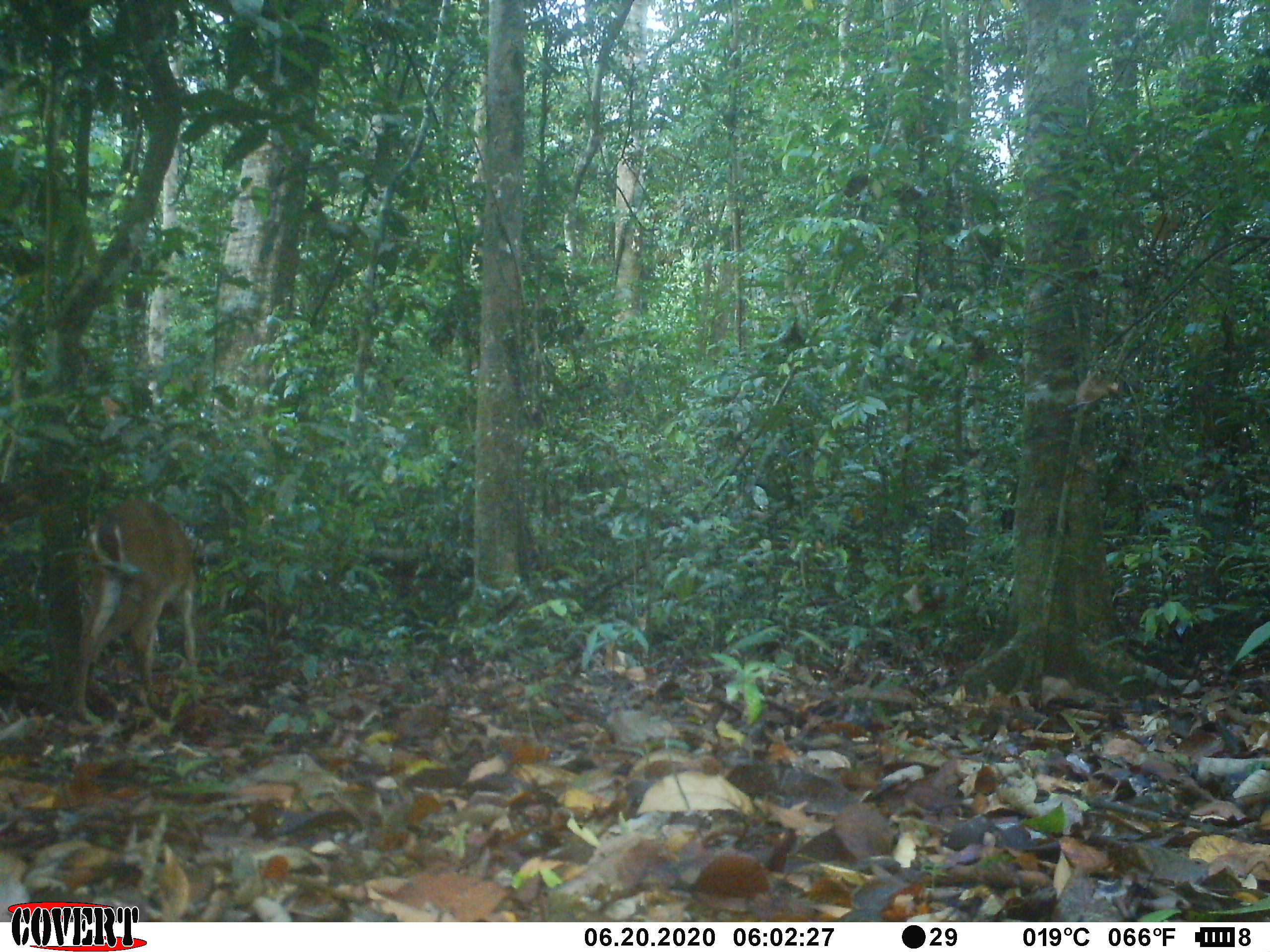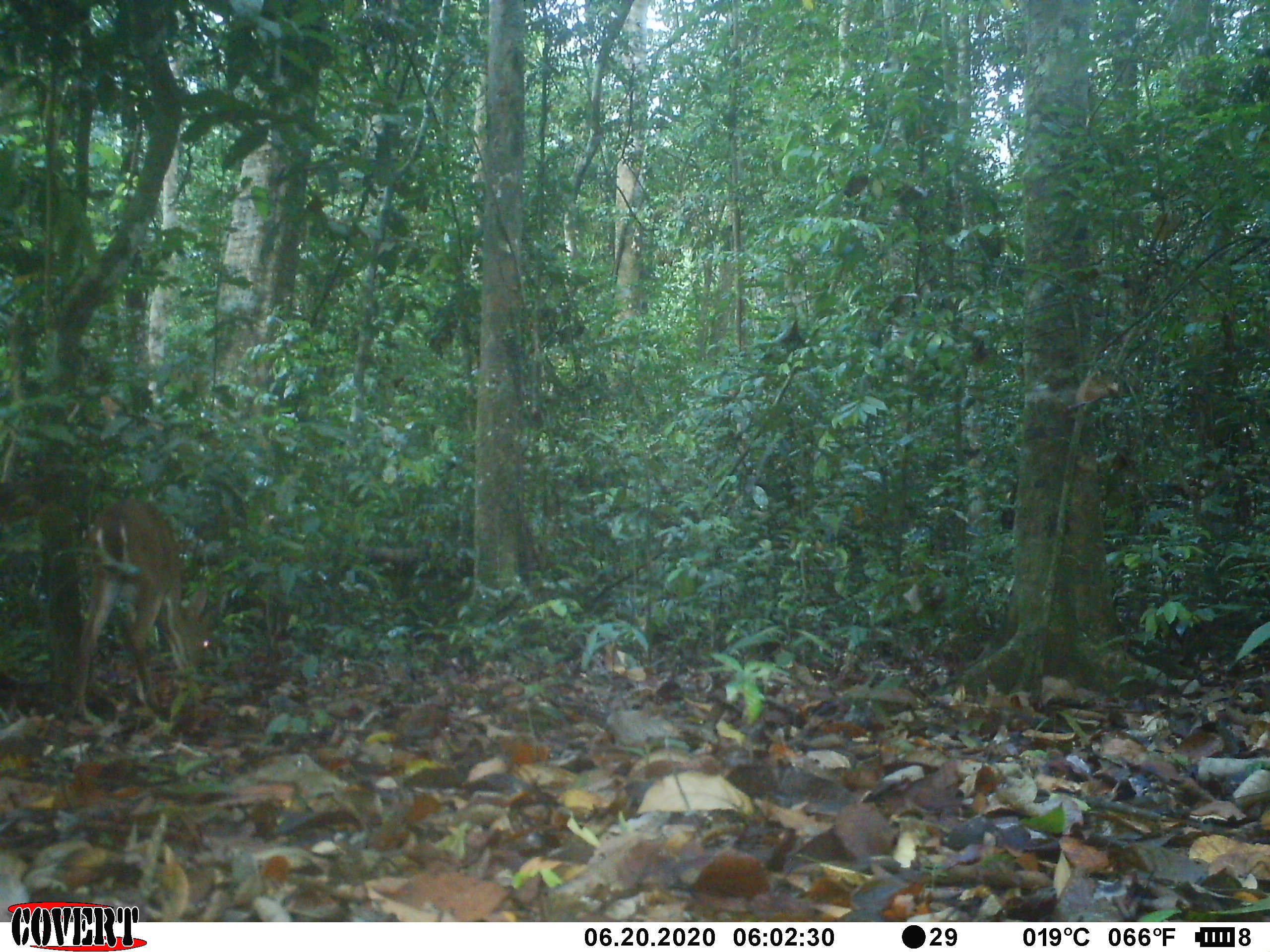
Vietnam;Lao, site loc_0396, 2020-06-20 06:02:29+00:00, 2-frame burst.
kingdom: Animalia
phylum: Chordata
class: Mammalia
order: Artiodactyla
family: Cervidae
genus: Muntiacus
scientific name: Muntiacus vuquangensis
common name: large-antlered muntjac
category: large antlered muntjac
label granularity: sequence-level